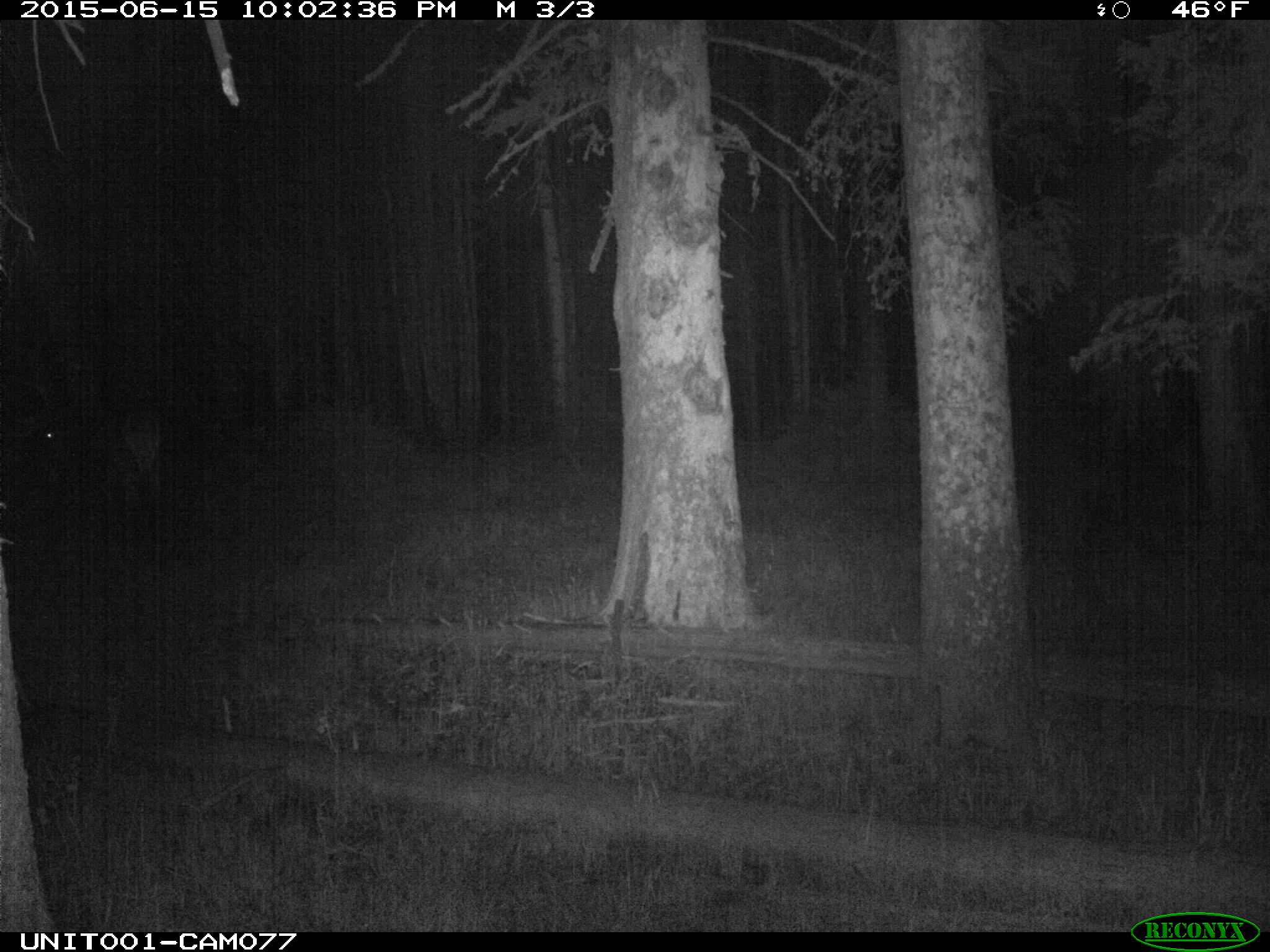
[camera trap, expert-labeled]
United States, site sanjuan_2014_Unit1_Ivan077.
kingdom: Animalia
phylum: Chordata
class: Mammalia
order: Artiodactyla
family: Cervidae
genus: Cervus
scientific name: Cervus elaphus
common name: red deer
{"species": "Cervus elaphus (red deer)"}